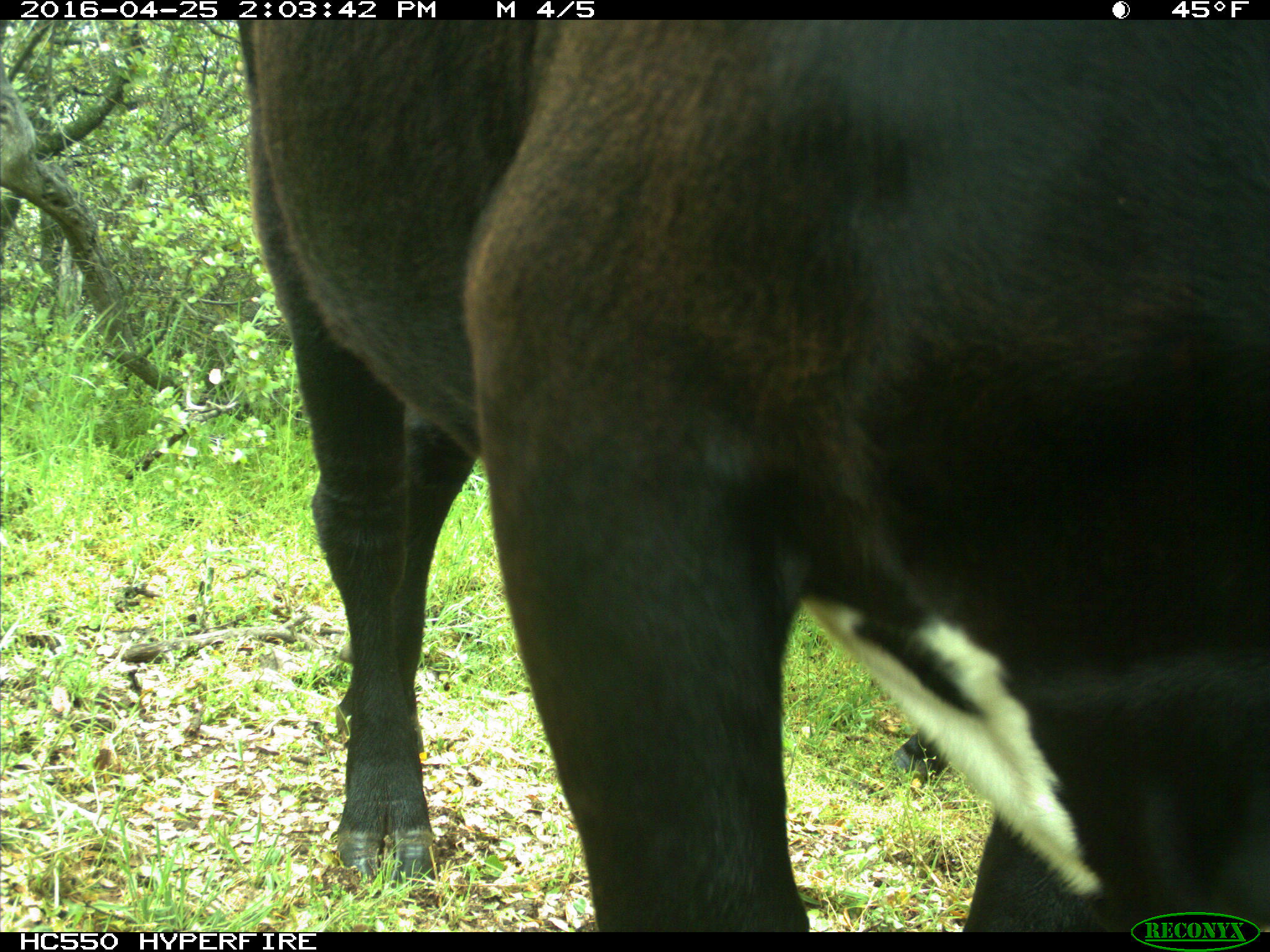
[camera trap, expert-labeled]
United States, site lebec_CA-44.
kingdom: Animalia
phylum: Chordata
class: Mammalia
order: Artiodactyla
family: Bovidae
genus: Bos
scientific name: Bos taurus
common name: domestic cow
Bos taurus (domestic cow).